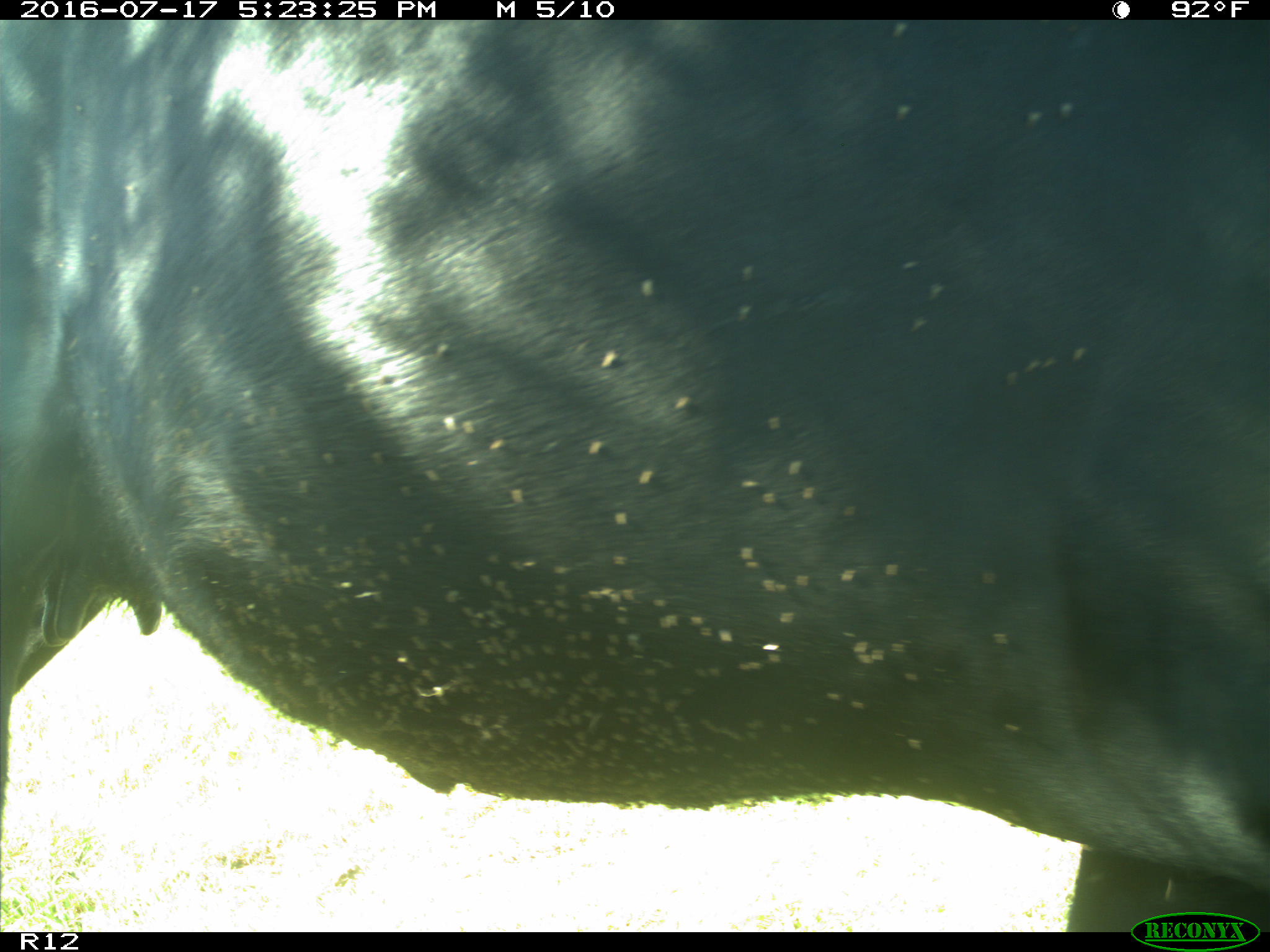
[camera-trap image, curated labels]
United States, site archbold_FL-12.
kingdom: Animalia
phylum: Chordata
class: Mammalia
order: Artiodactyla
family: Bovidae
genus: Bos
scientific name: Bos taurus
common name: domestic cow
Bos taurus (domestic cow).